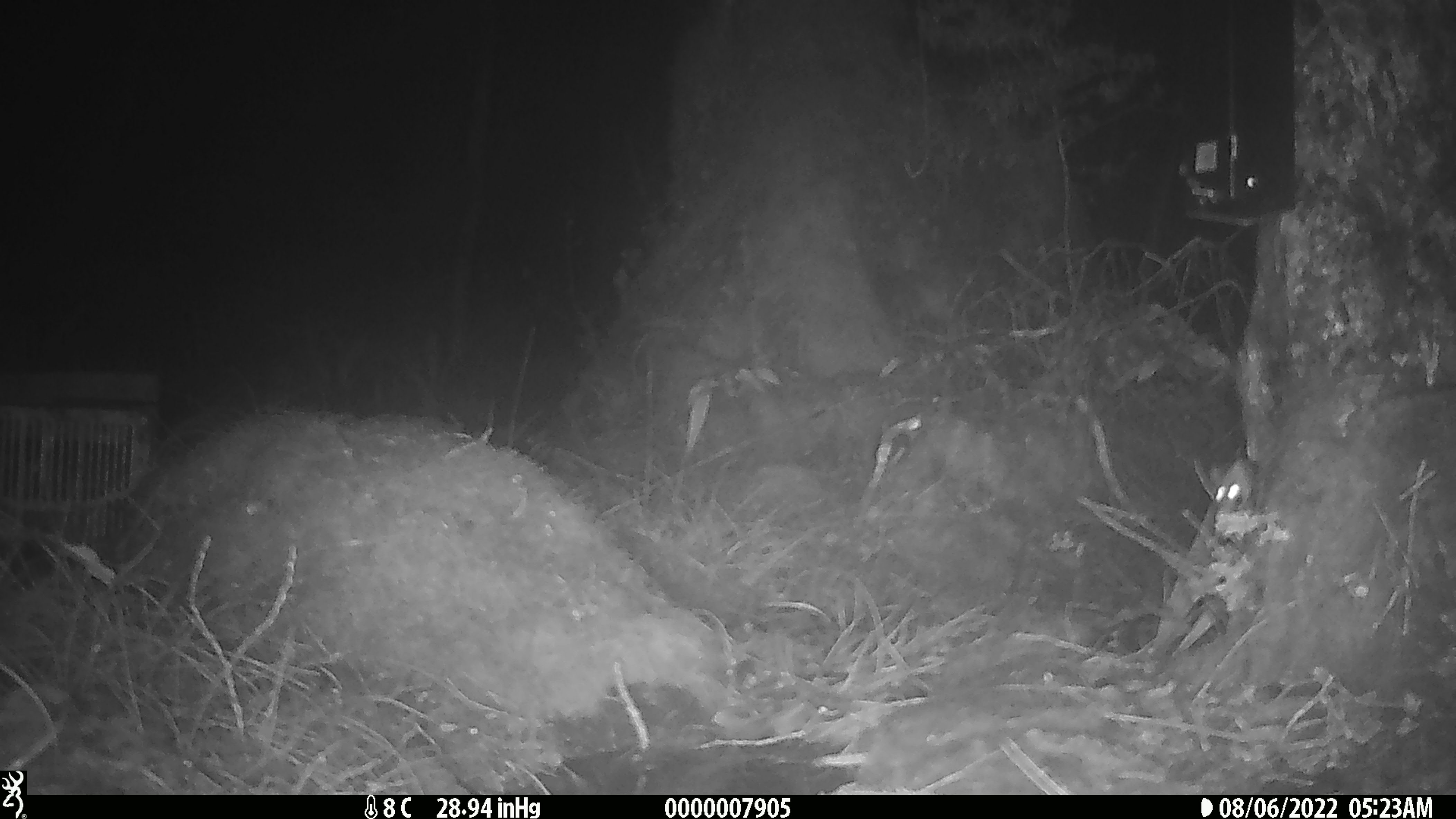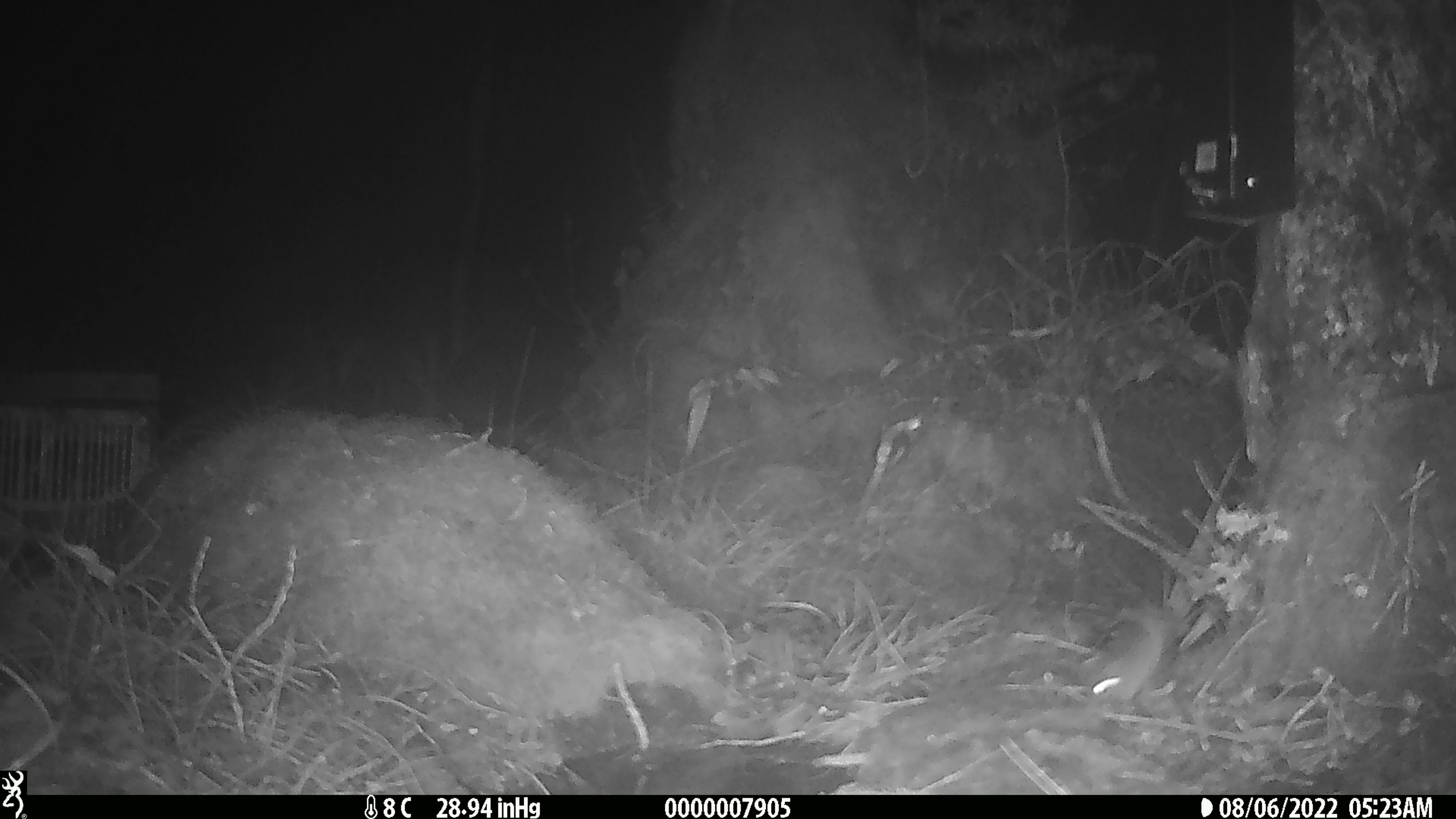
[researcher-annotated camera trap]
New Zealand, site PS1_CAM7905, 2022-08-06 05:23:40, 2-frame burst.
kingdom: Animalia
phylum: Chordata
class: Mammalia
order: Rodentia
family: Muridae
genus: Mus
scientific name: Mus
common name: mouse